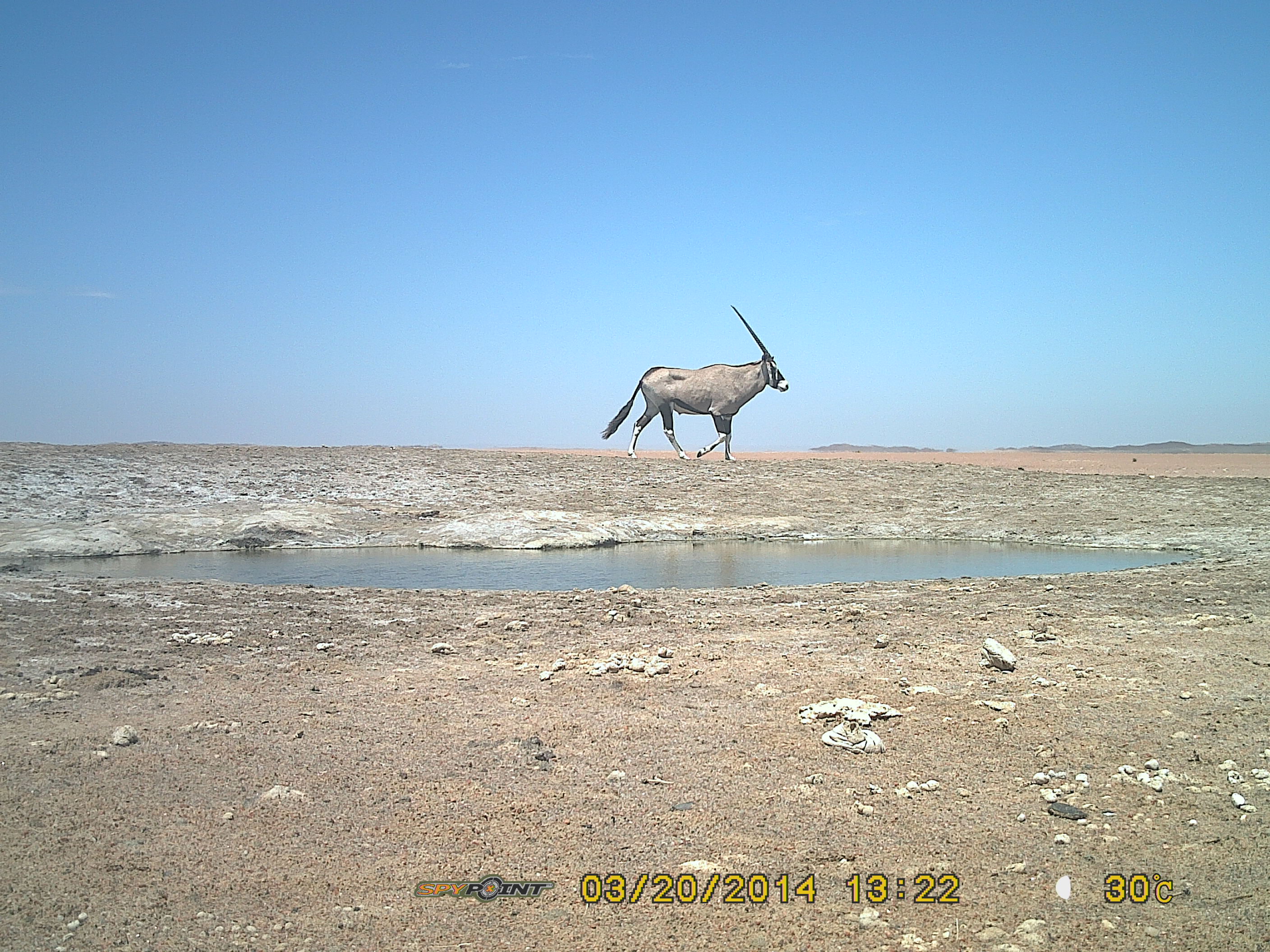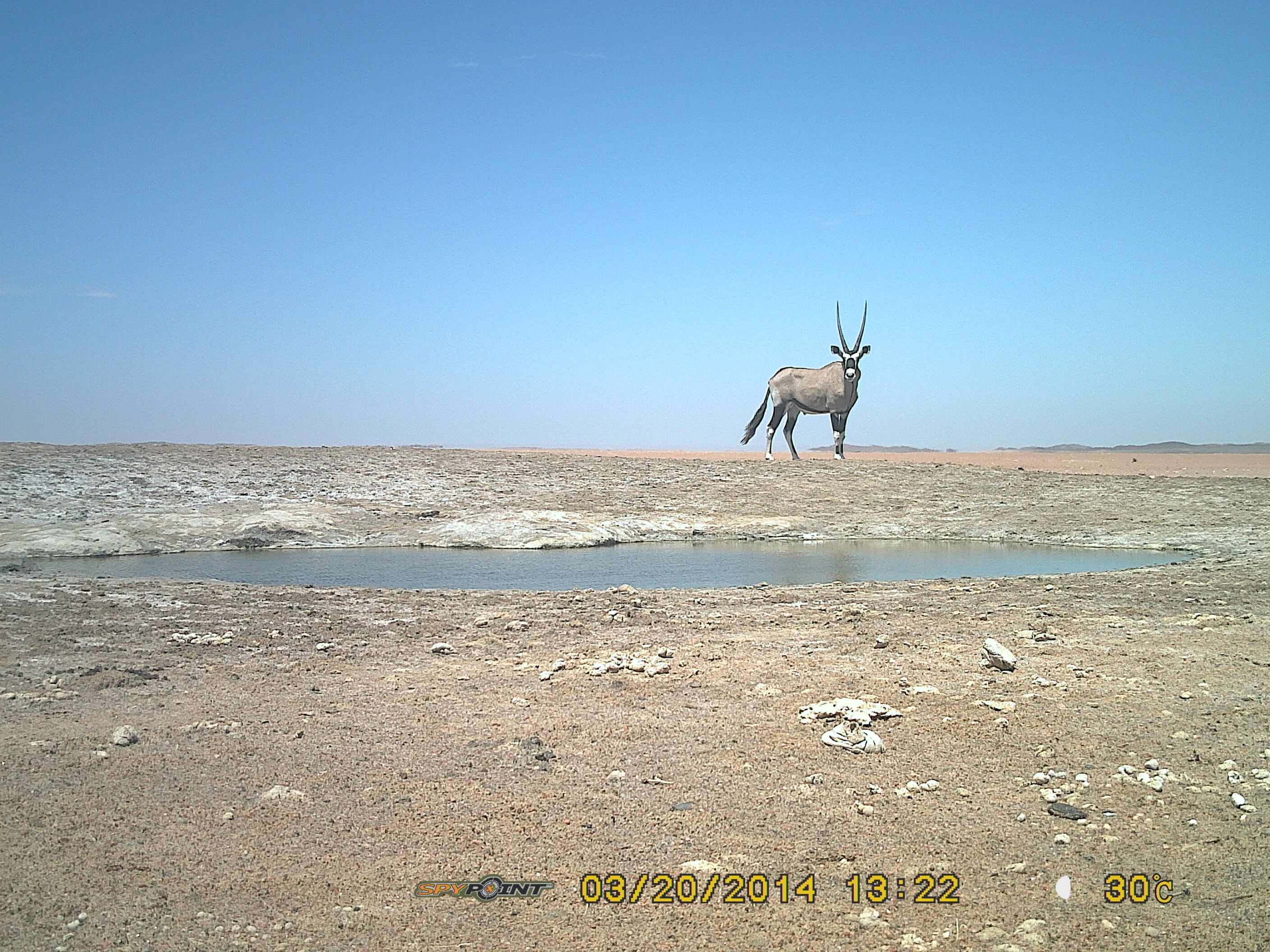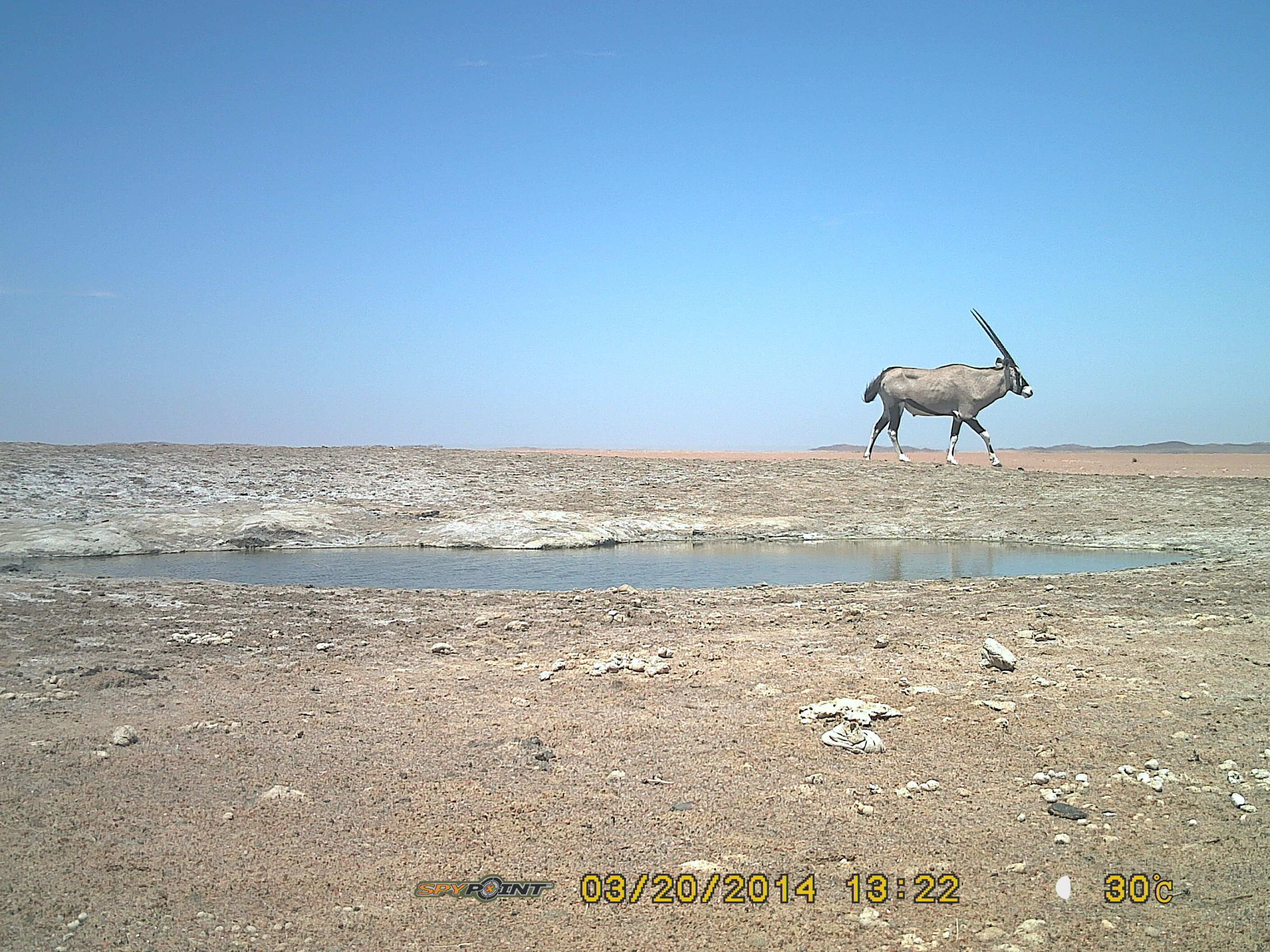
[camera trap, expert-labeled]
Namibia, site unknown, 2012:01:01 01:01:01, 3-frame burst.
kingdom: Animalia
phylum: Chordata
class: Mammalia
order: Artiodactyla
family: Bovidae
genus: Oryx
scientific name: Oryx gazella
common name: gemsbok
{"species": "Oryx gazella (gemsbok)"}